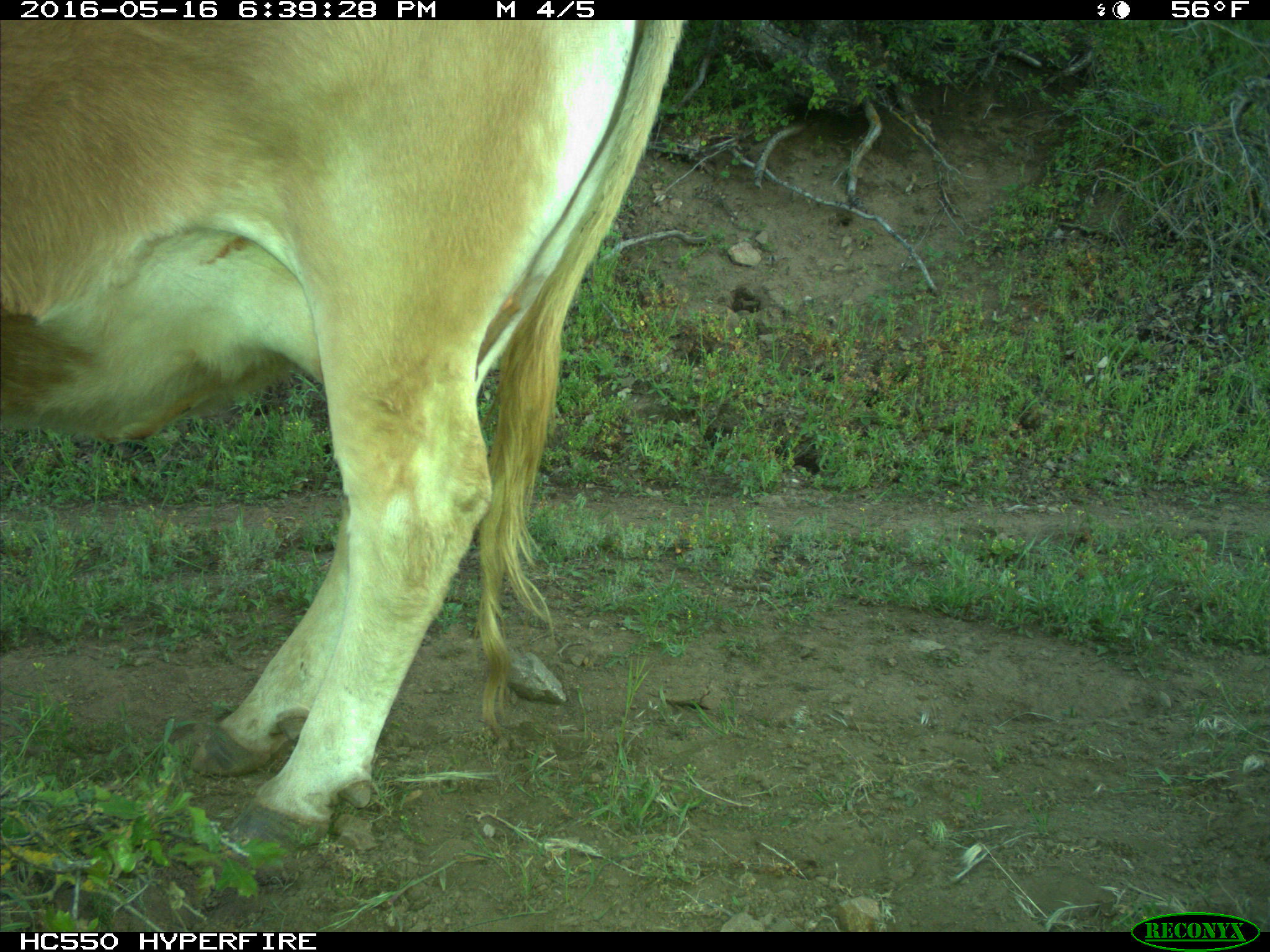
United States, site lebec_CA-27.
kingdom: Animalia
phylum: Chordata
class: Mammalia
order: Artiodactyla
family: Bovidae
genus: Bos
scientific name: Bos taurus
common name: domestic cow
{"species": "Bos taurus (domestic cow)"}